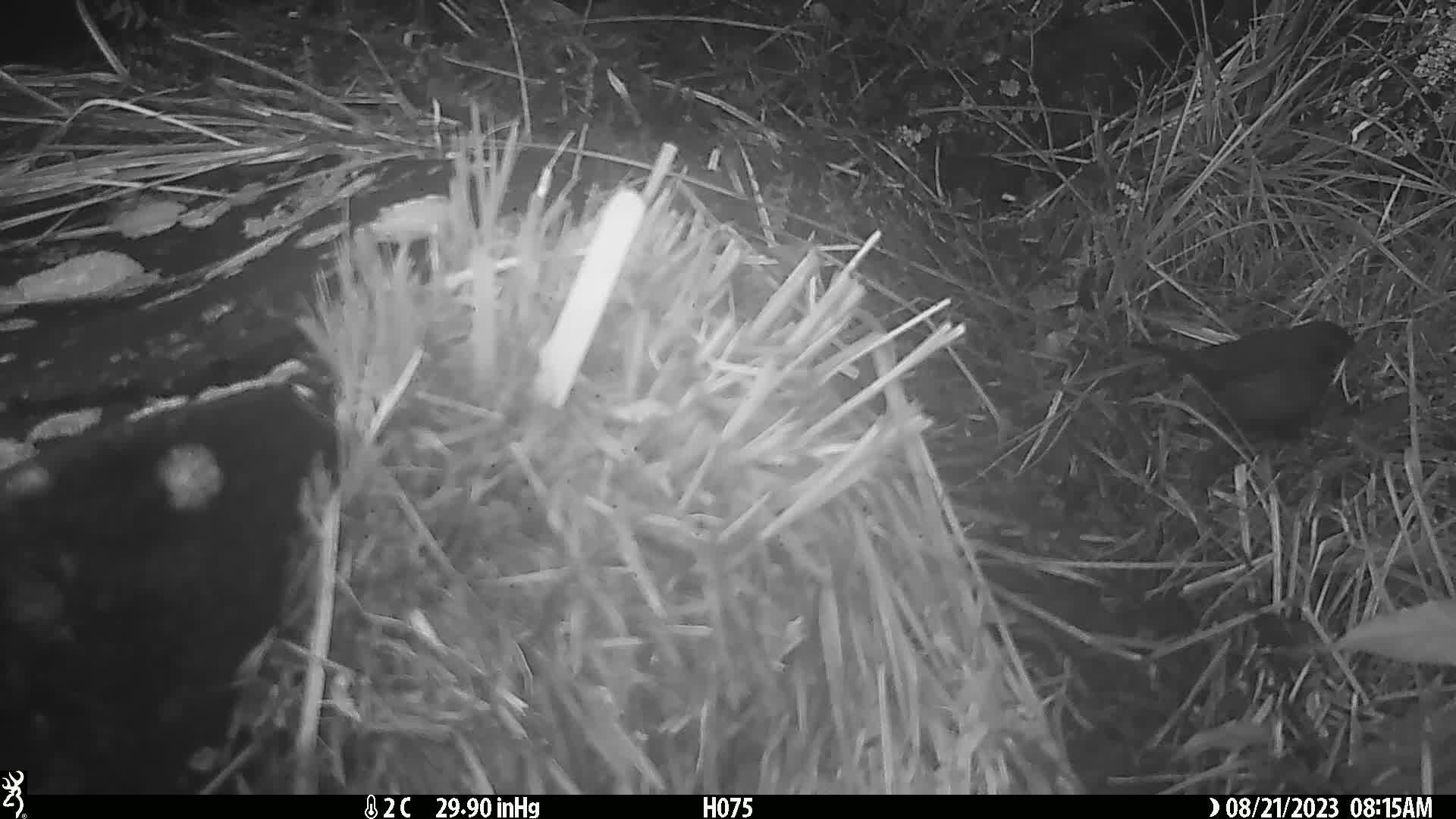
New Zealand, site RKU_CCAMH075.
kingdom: Animalia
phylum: Chordata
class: Aves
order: Passeriformes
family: Turdidae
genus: Turdus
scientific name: Turdus merula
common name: eurasian blackbird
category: blackbird